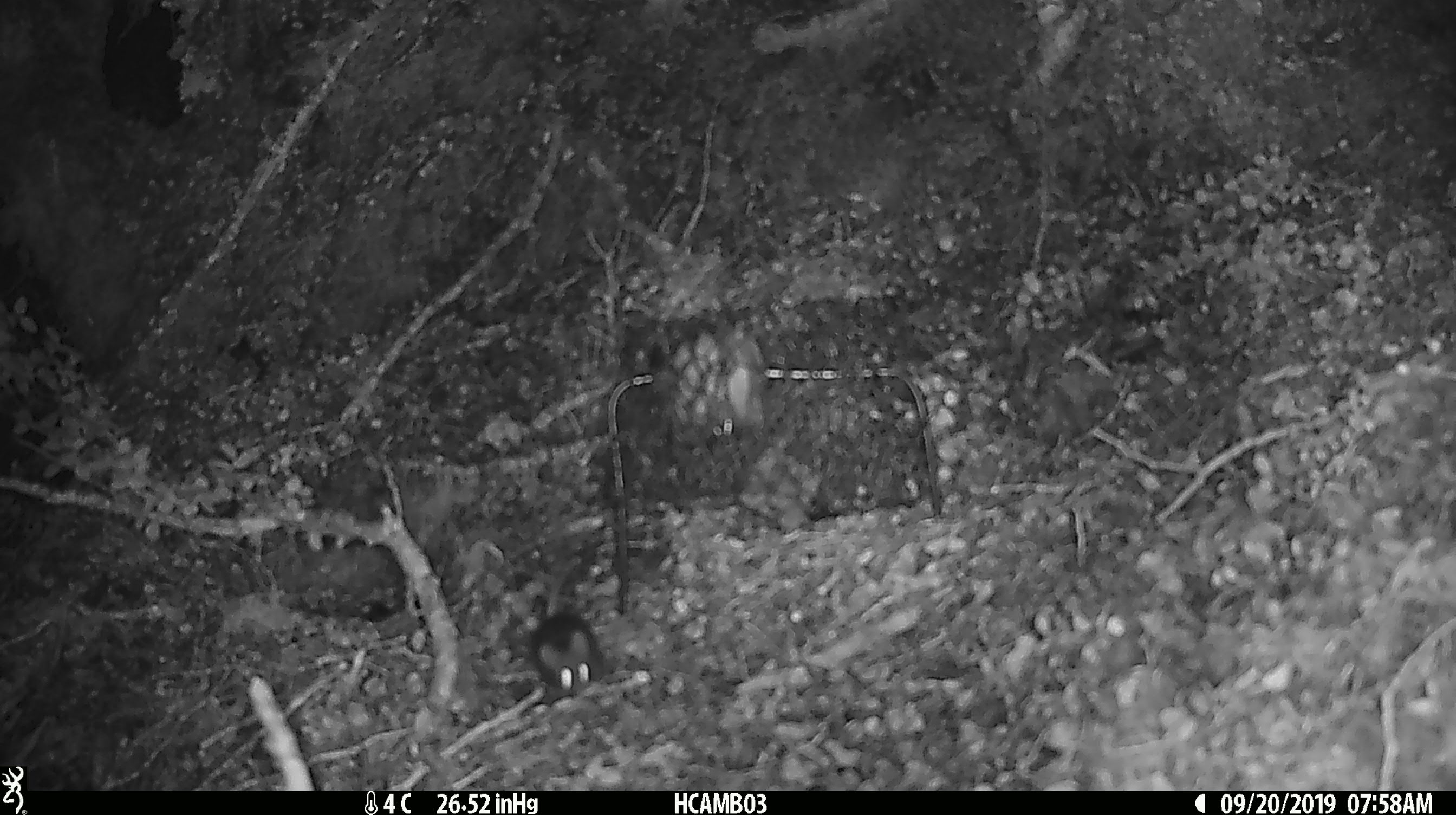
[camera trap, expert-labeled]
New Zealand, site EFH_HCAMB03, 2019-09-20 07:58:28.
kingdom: Animalia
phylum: Chordata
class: Mammalia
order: Rodentia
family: Muridae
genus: Mus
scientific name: Mus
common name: mouse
Mouse (Mus).